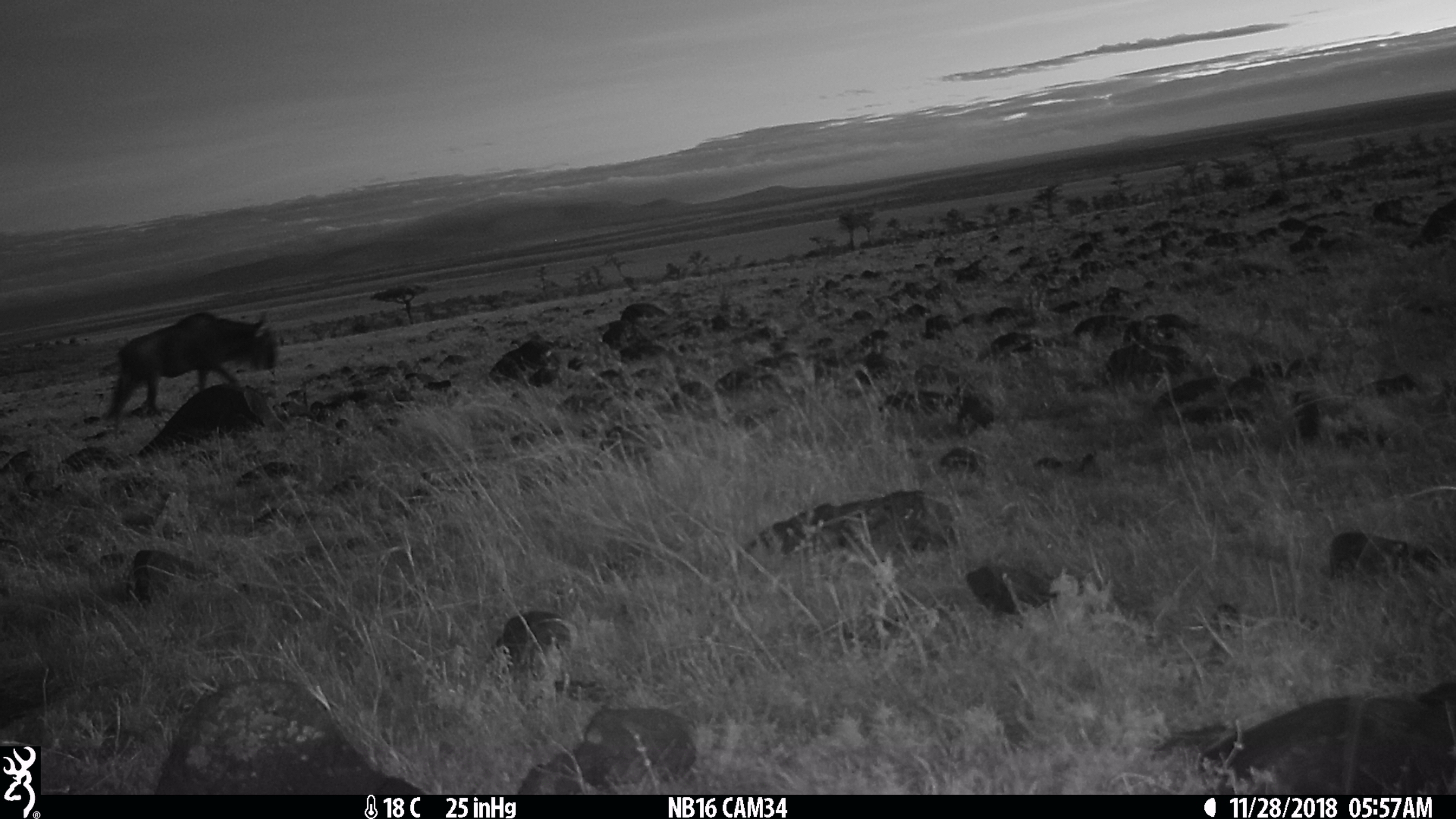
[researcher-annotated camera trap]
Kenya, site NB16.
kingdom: Animalia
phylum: Chordata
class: Mammalia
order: Artiodactyla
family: Bovidae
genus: Connochaetes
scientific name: Connochaetes taurinus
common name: blue wildebeest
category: wildebeest